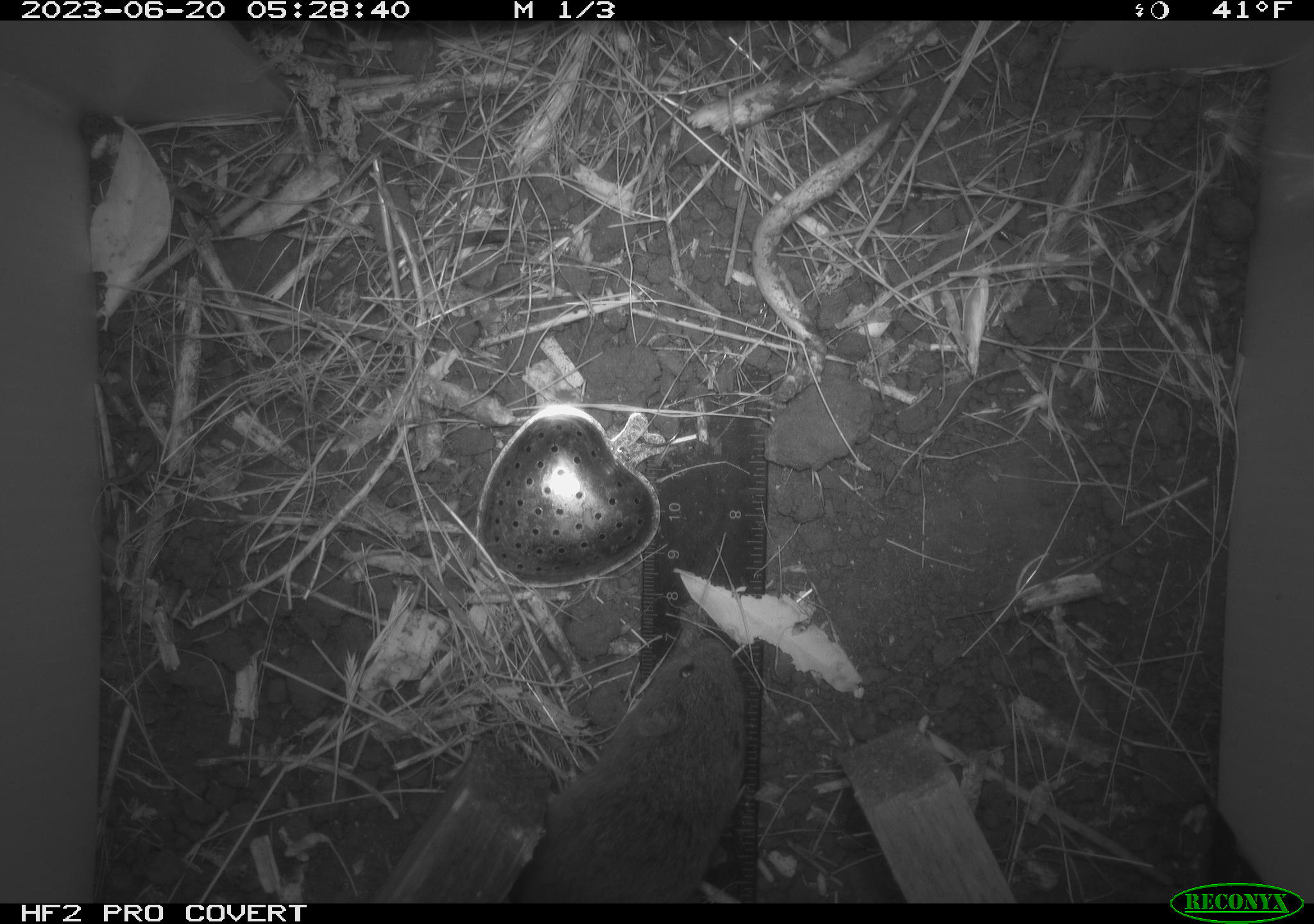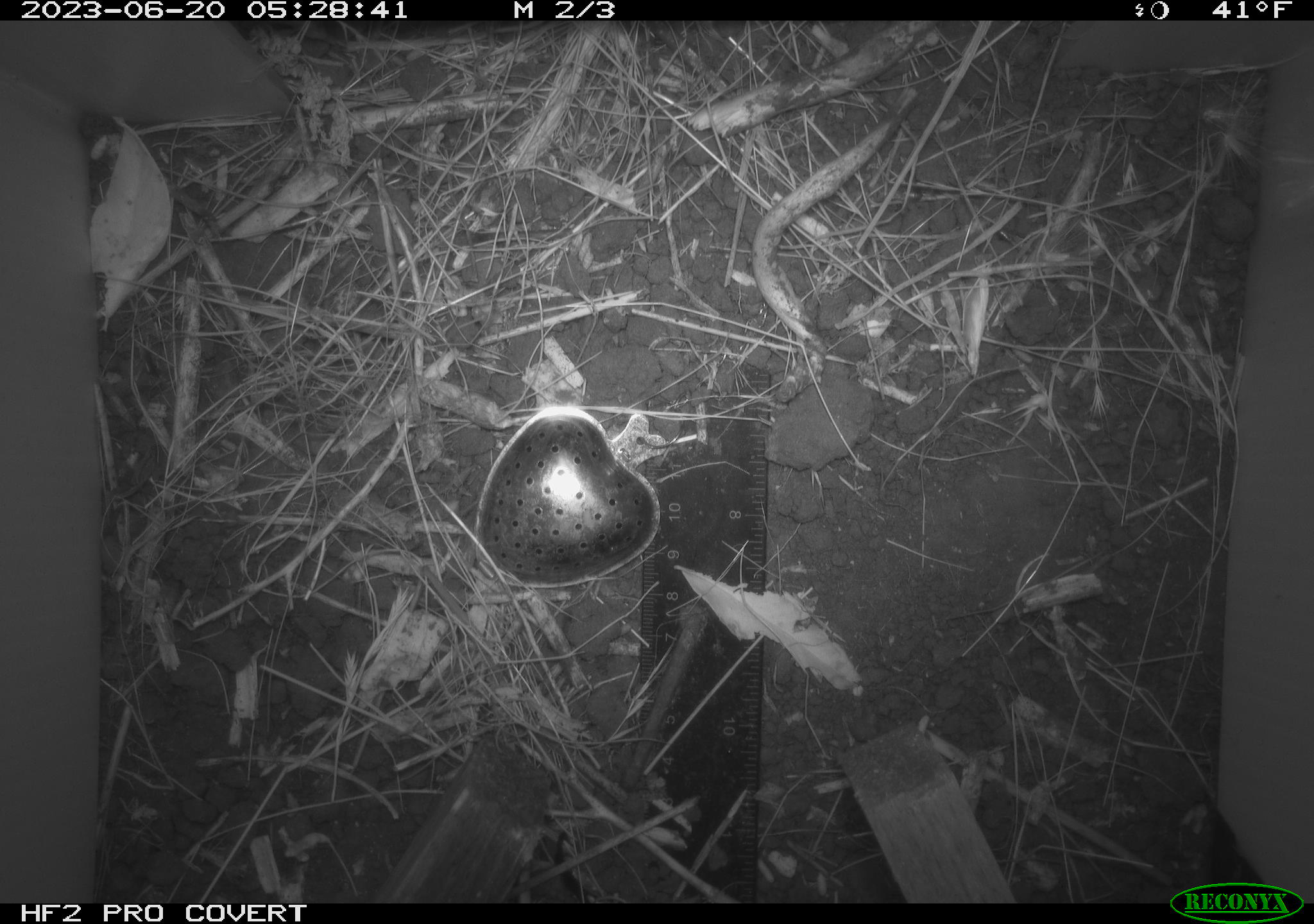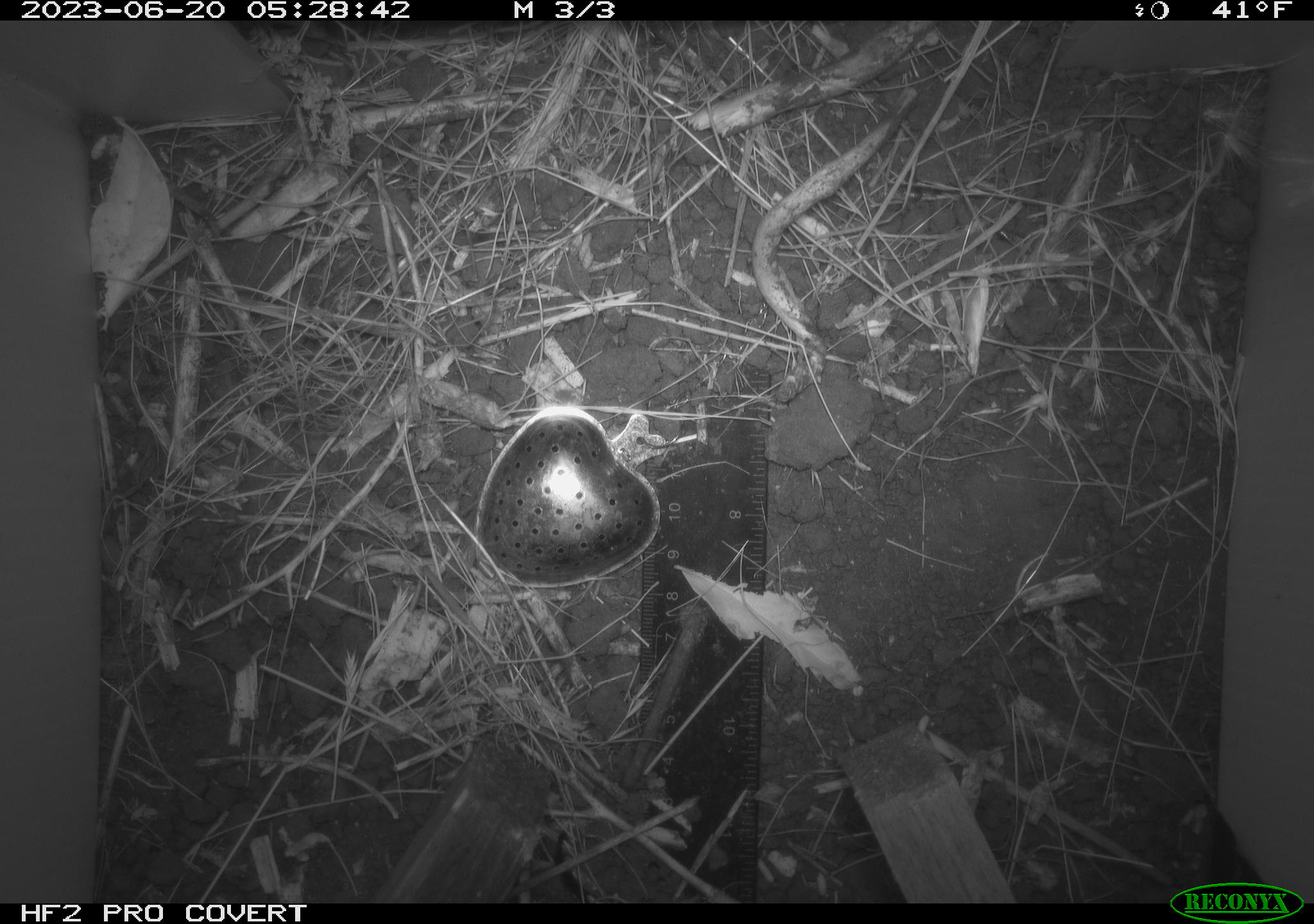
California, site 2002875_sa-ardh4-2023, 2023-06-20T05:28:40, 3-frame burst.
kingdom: Animalia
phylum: Chordata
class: Mammalia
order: Rodentia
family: Cricetidae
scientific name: Arvicolinae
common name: voles, lemmings, and muskrats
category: arvicolinae subfamily